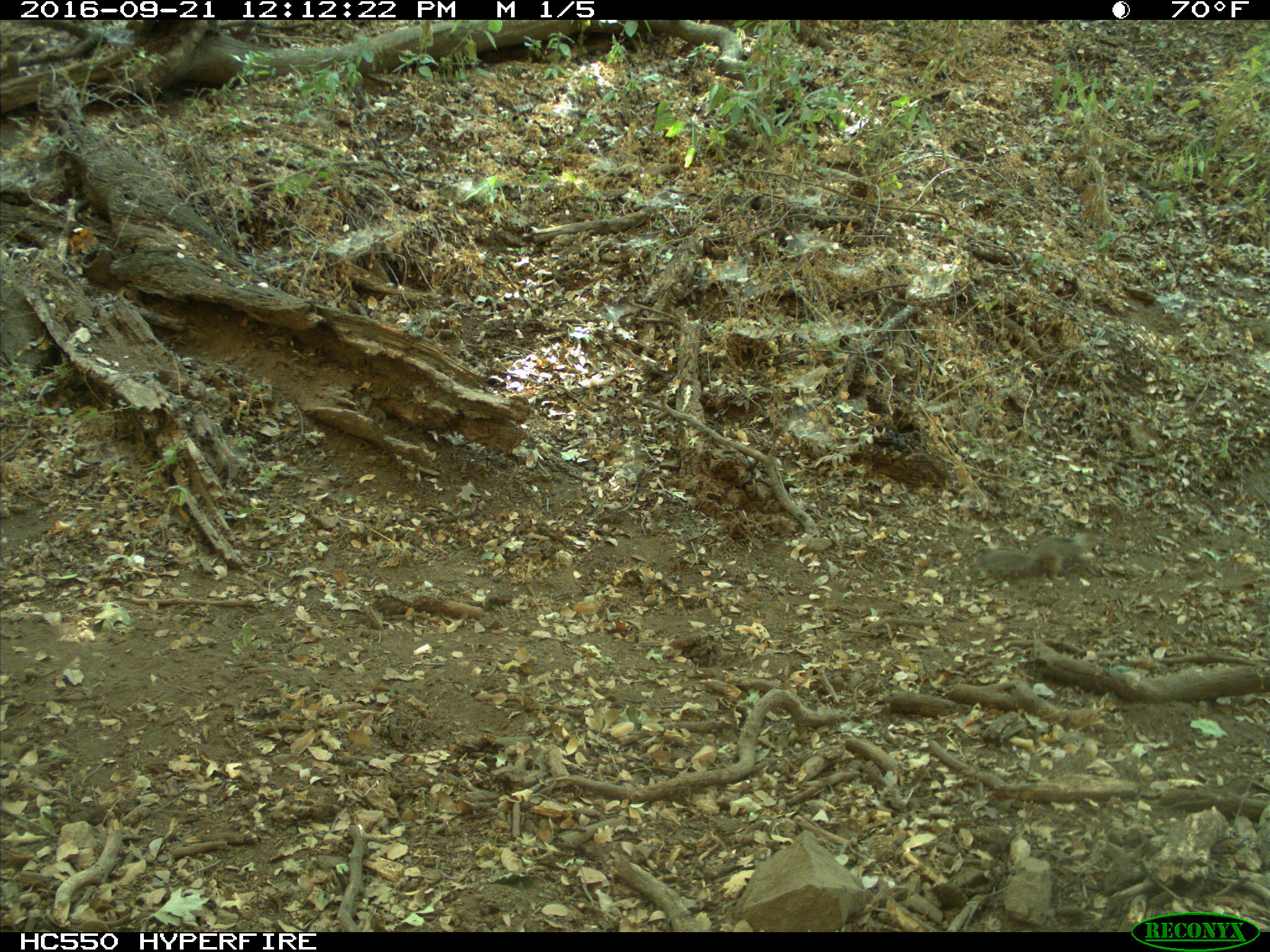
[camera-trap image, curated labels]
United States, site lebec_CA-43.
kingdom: Animalia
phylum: Chordata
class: Mammalia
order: Rodentia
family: Sciuridae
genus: Otospermophilus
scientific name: Otospermophilus beecheyi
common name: california ground squirrel